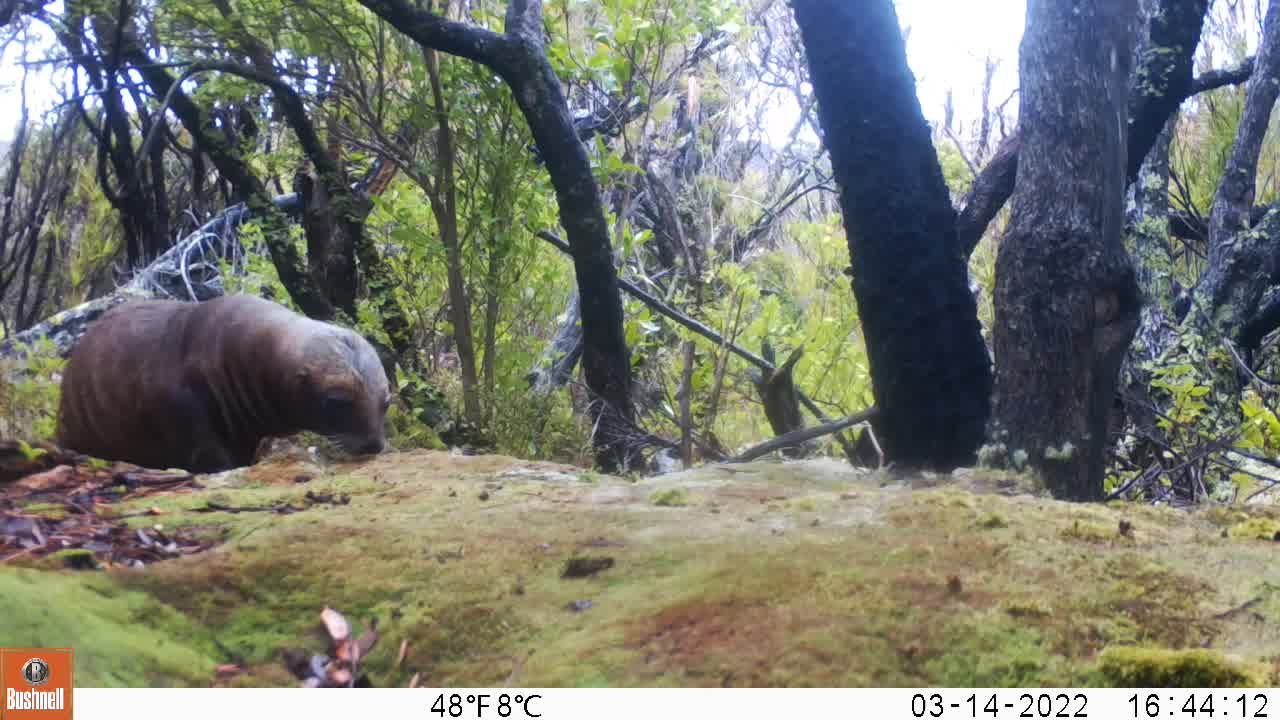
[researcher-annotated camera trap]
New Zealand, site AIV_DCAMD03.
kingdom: Animalia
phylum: Chordata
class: Mammalia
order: Carnivora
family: Otariidae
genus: Phocarctos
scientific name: Phocarctos hookeri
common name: new zealand sea lion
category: sealion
Sealion (new zealand sea lion) (Phocarctos hookeri).